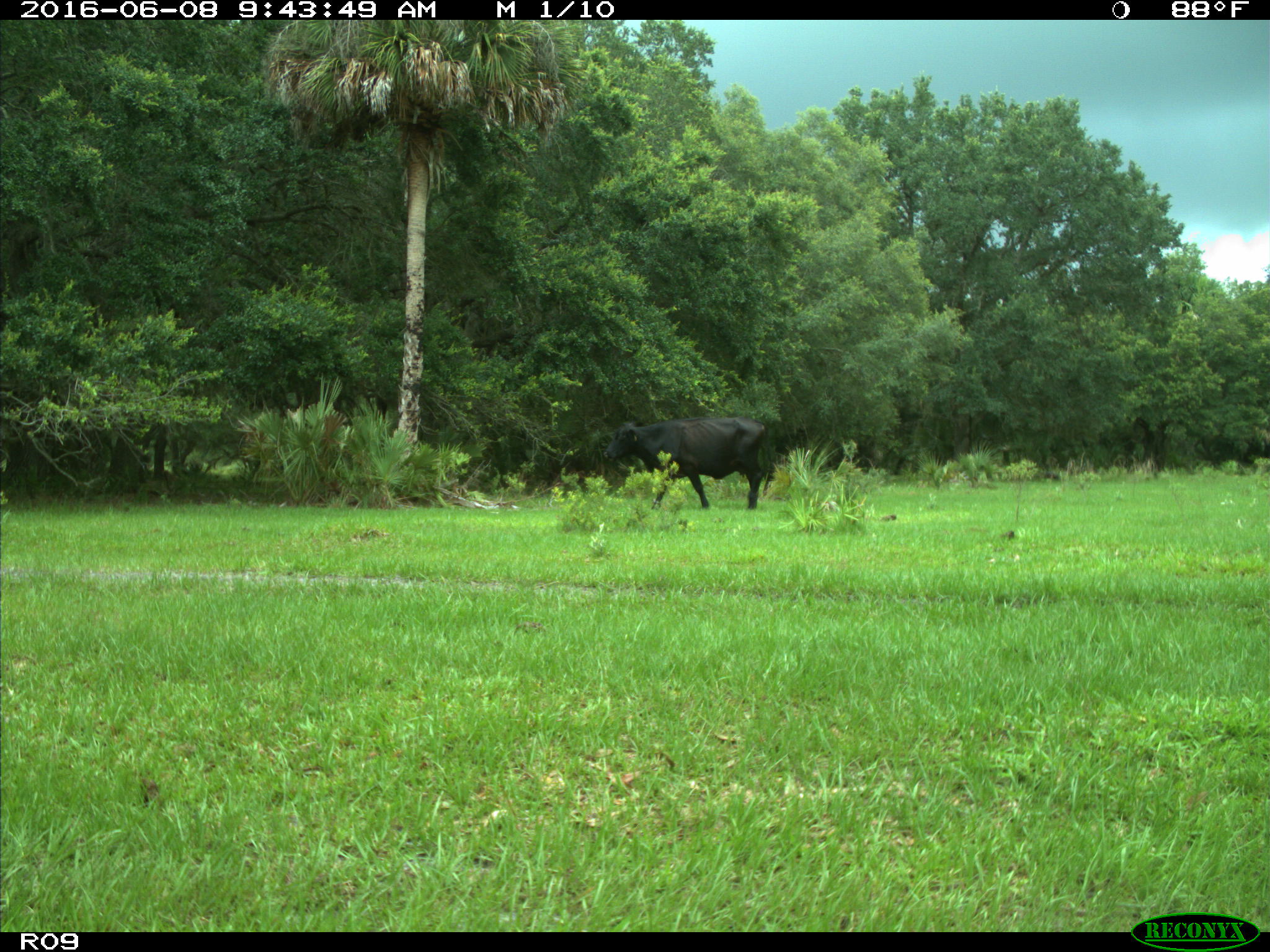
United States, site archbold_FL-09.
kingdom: Animalia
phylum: Chordata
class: Mammalia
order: Artiodactyla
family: Bovidae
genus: Bos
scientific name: Bos taurus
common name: domestic cow